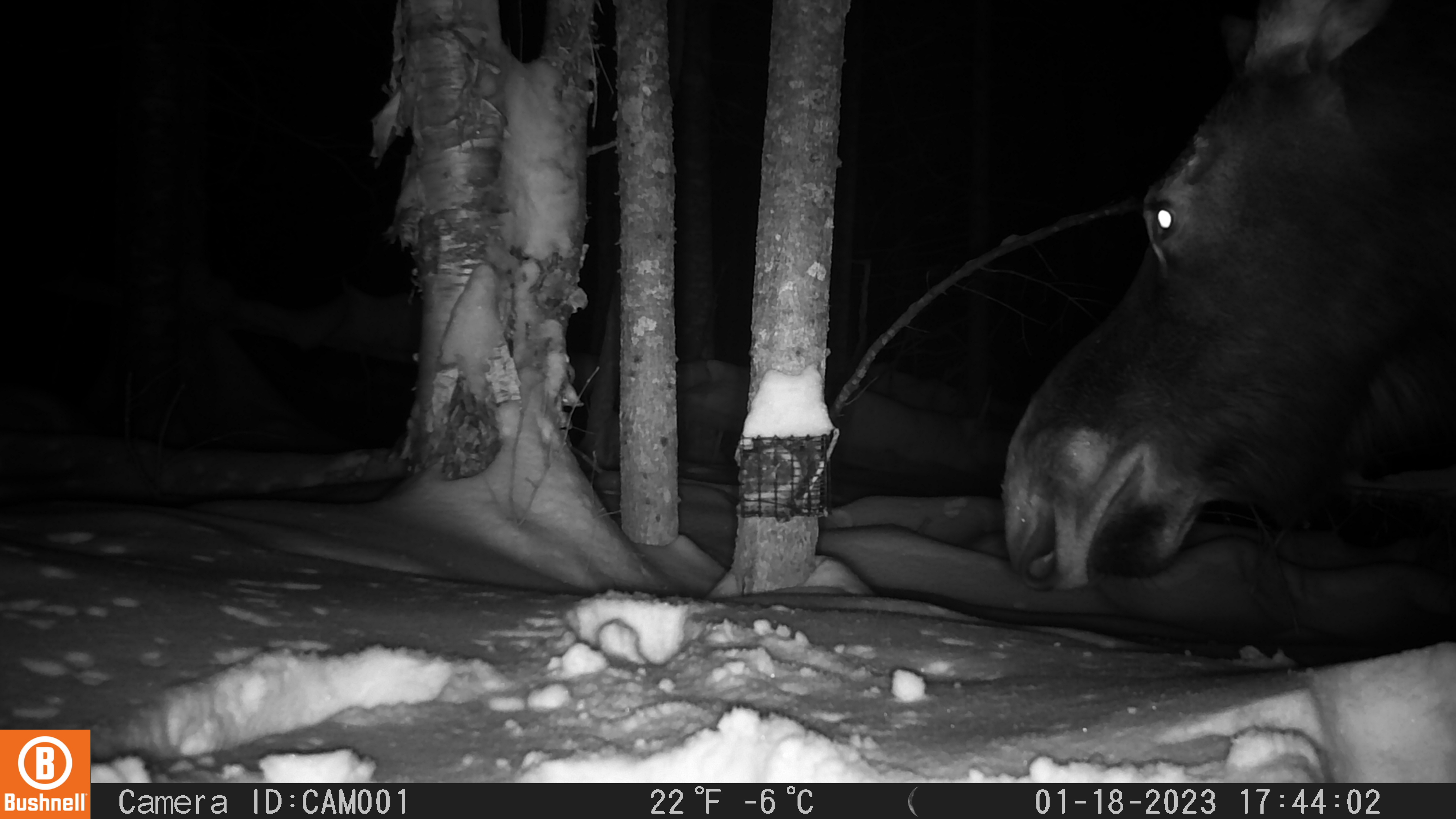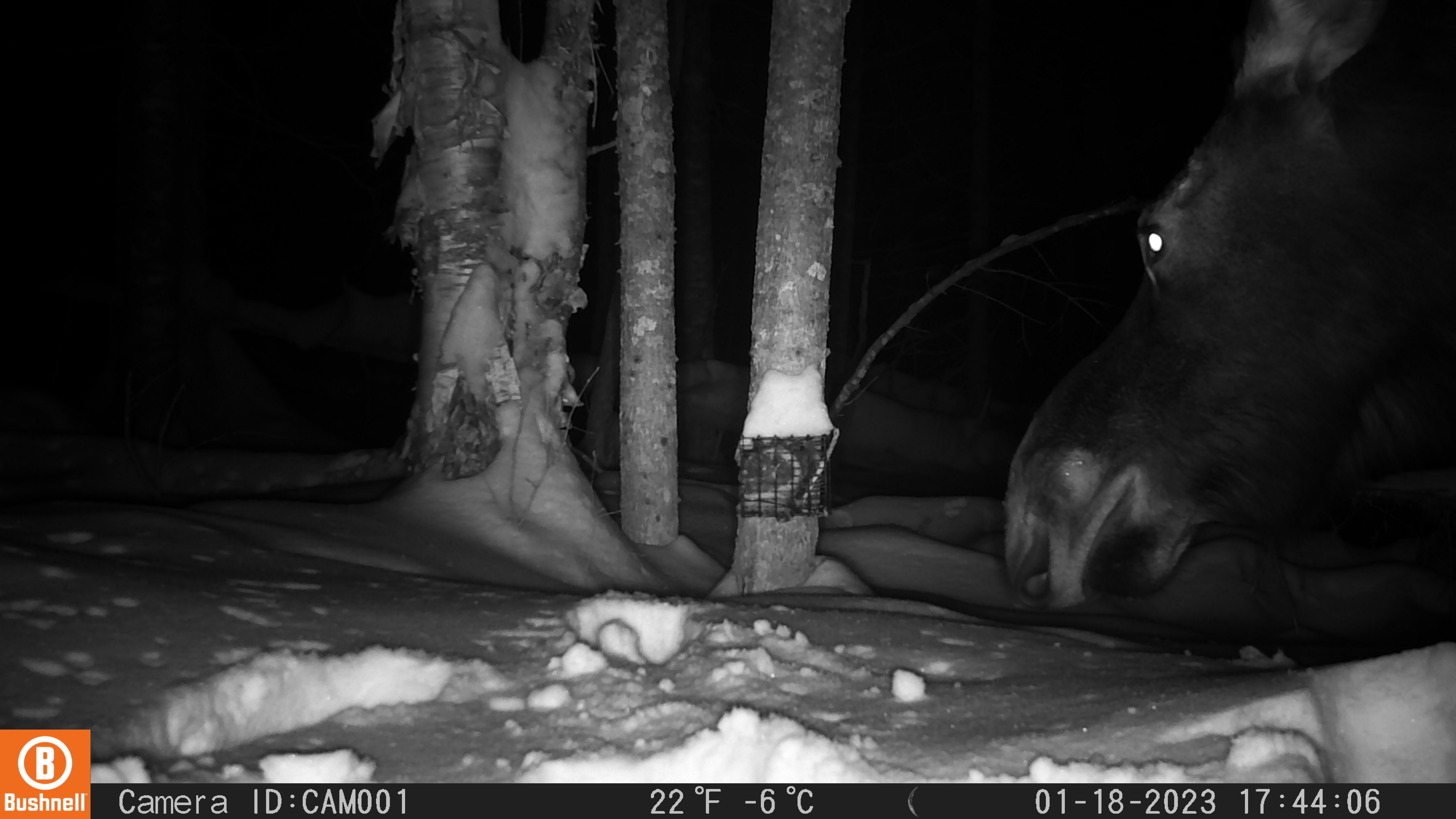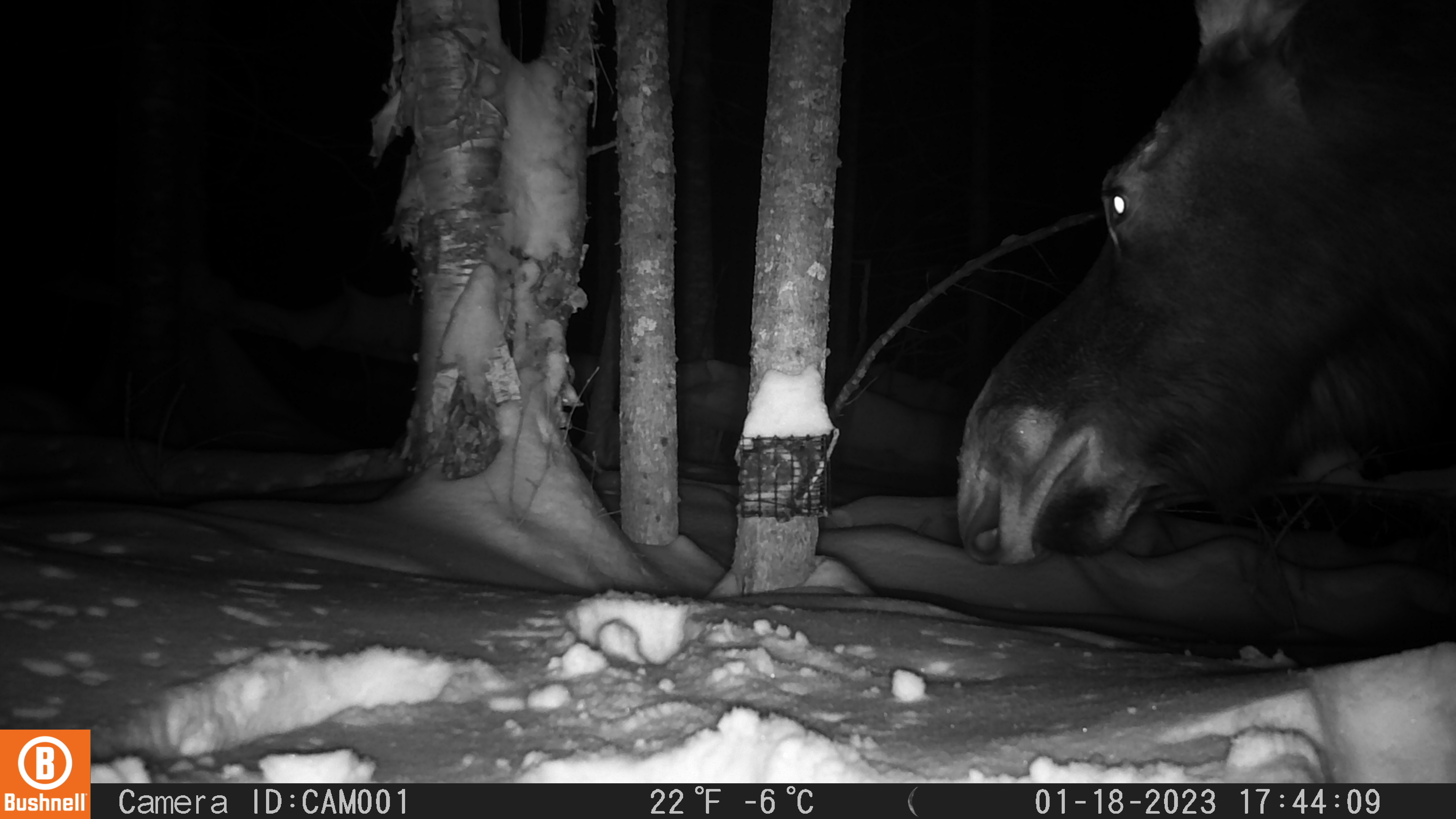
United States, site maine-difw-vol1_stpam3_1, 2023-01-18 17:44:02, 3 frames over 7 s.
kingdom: Animalia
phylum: Chordata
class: Mammalia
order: Artiodactyla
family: Cervidae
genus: Alces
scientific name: Alces alces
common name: moose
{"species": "moose (Alces alces)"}